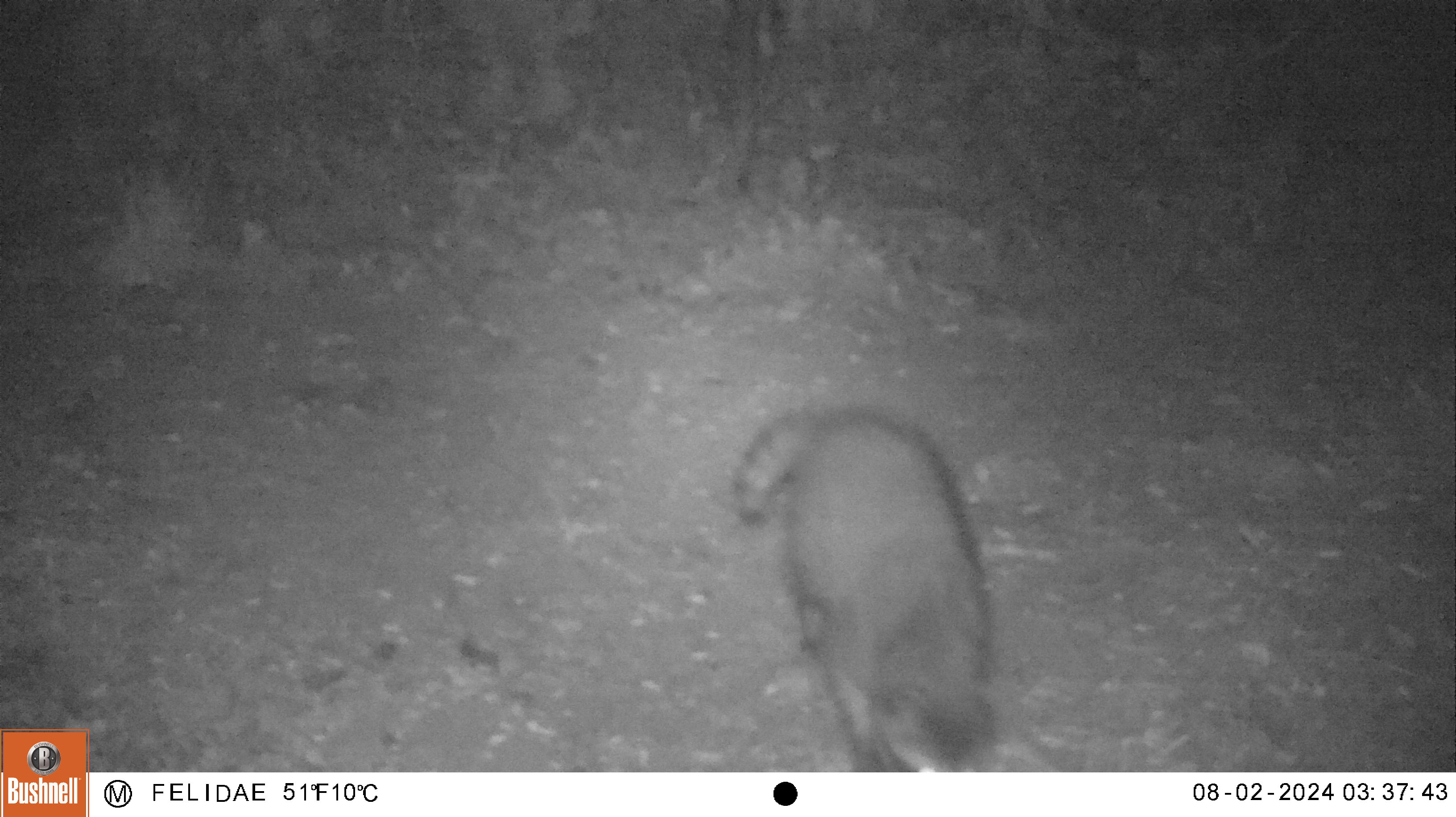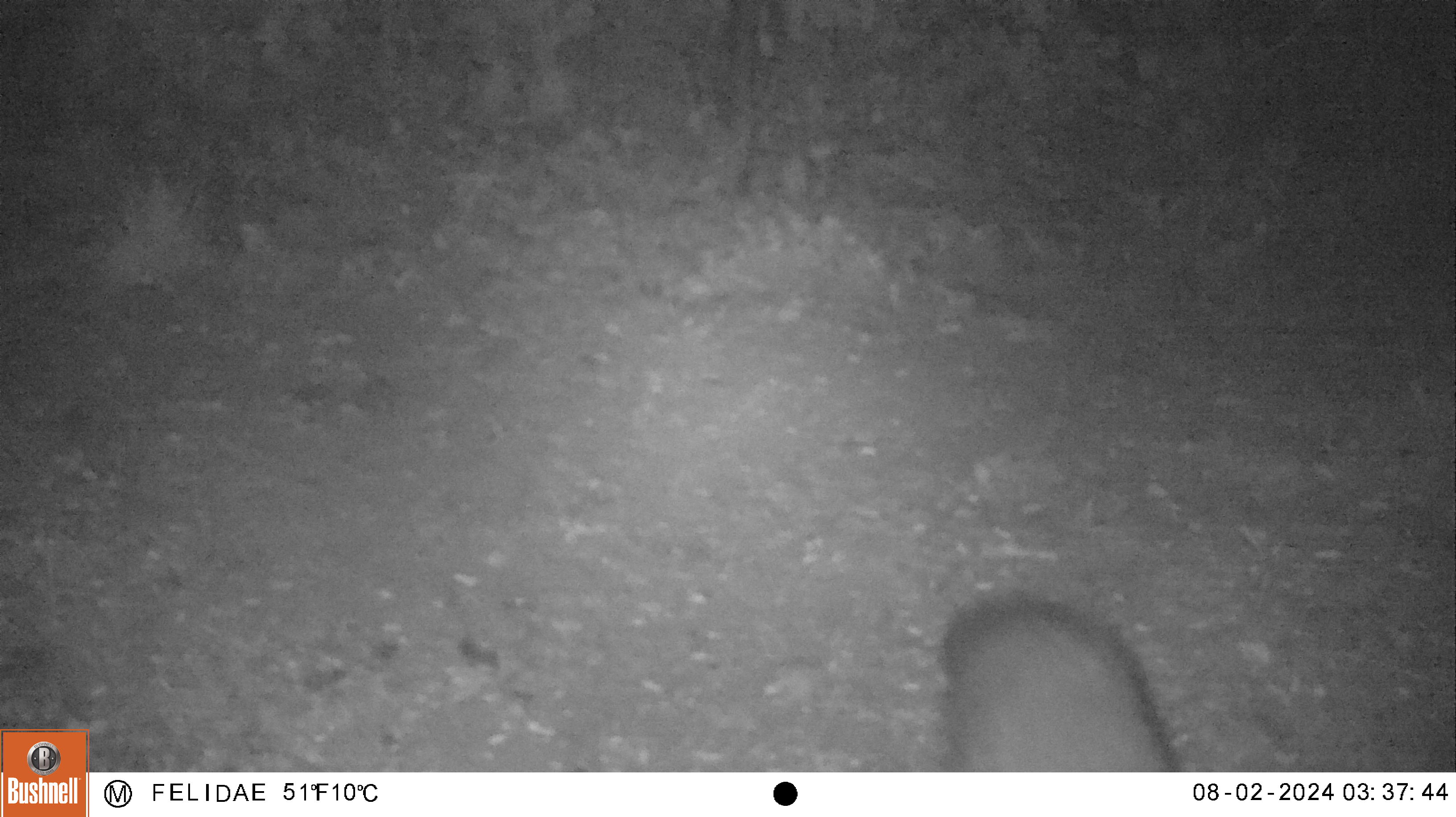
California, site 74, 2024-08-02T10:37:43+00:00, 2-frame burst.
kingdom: Animalia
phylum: Chordata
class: Mammalia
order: Carnivora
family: Procyonidae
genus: Procyon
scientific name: Procyon lotor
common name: raccoon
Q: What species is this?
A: Raccoon (Procyon lotor).